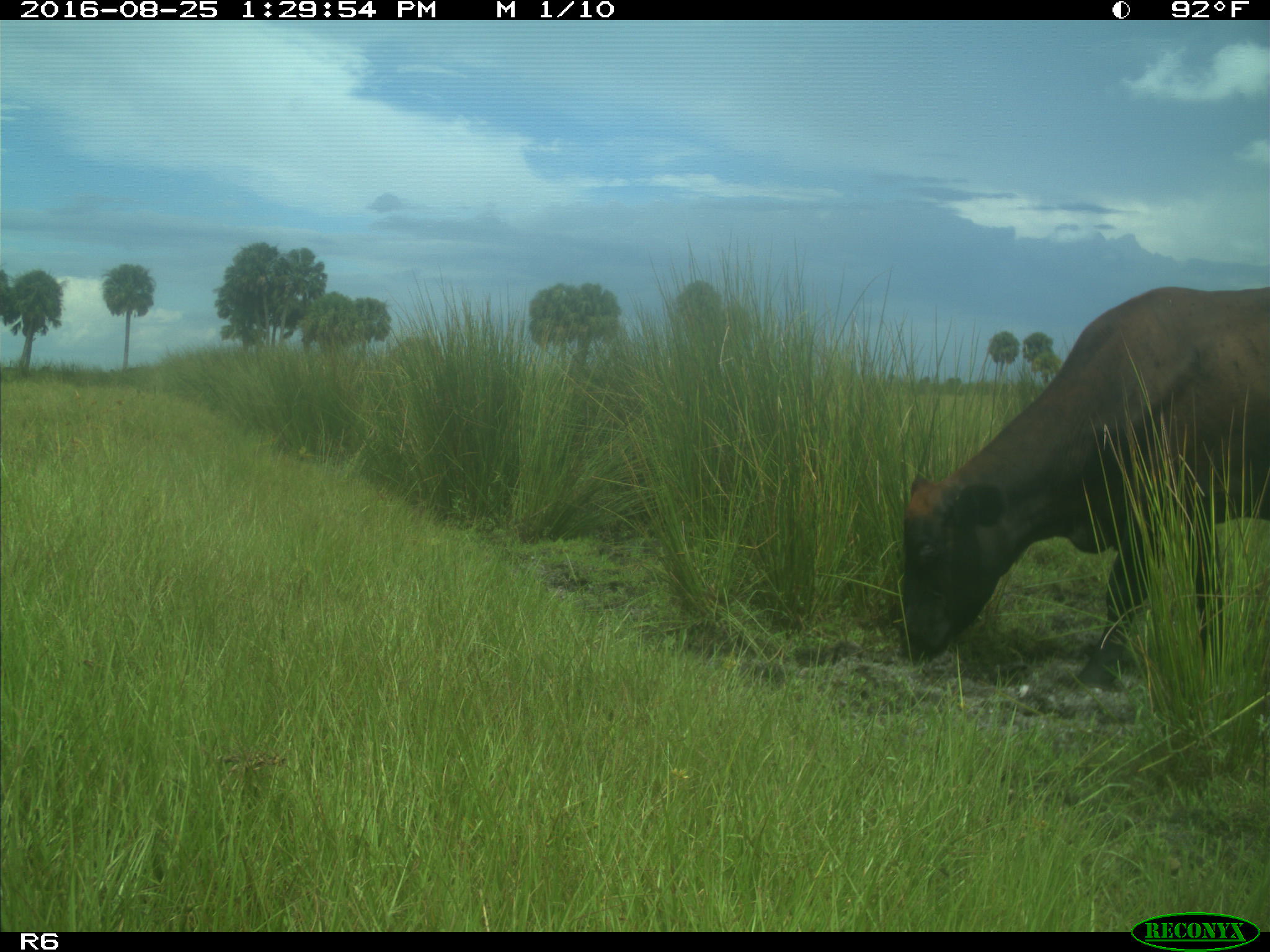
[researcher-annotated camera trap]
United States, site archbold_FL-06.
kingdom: Animalia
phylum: Chordata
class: Mammalia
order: Artiodactyla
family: Bovidae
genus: Bos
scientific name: Bos taurus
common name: domestic cow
Bos taurus (domestic cow).